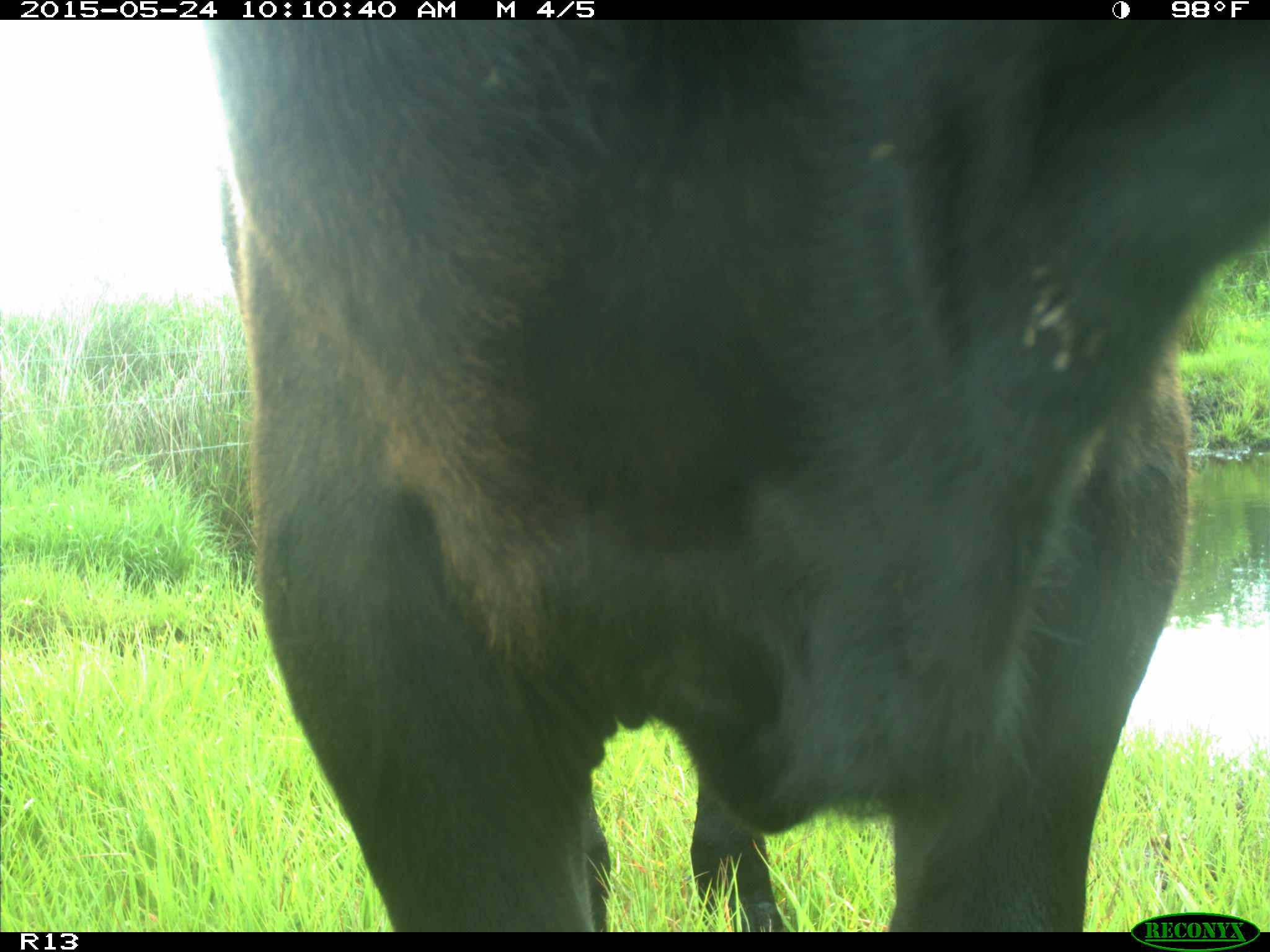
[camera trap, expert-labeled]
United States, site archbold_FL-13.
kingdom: Animalia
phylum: Chordata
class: Mammalia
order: Artiodactyla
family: Bovidae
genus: Bos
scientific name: Bos taurus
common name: domestic cow